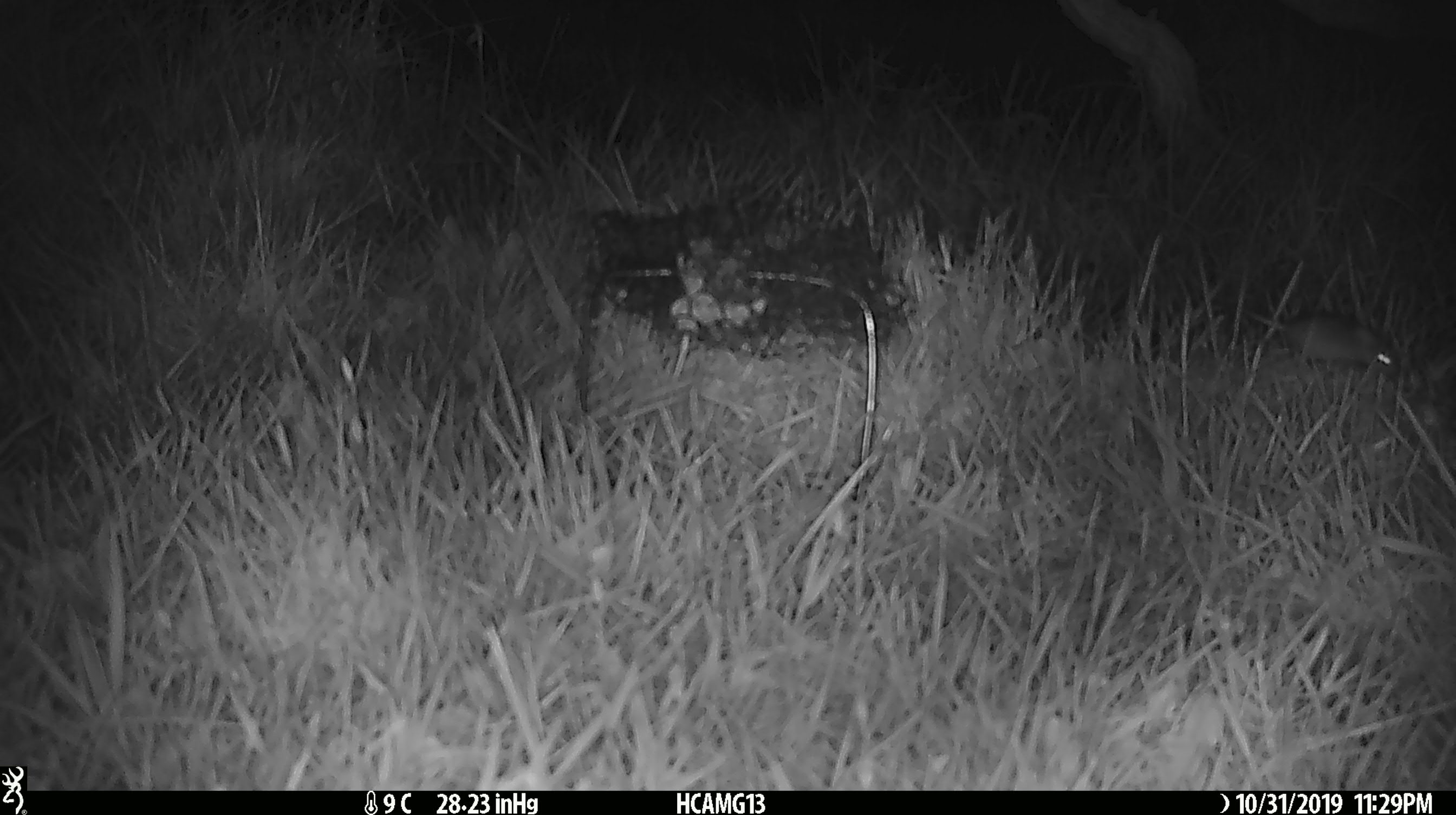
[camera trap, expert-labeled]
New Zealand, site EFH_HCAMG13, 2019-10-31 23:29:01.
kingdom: Animalia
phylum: Chordata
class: Mammalia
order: Rodentia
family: Muridae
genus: Mus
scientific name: Mus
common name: mouse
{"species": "mouse (Mus)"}